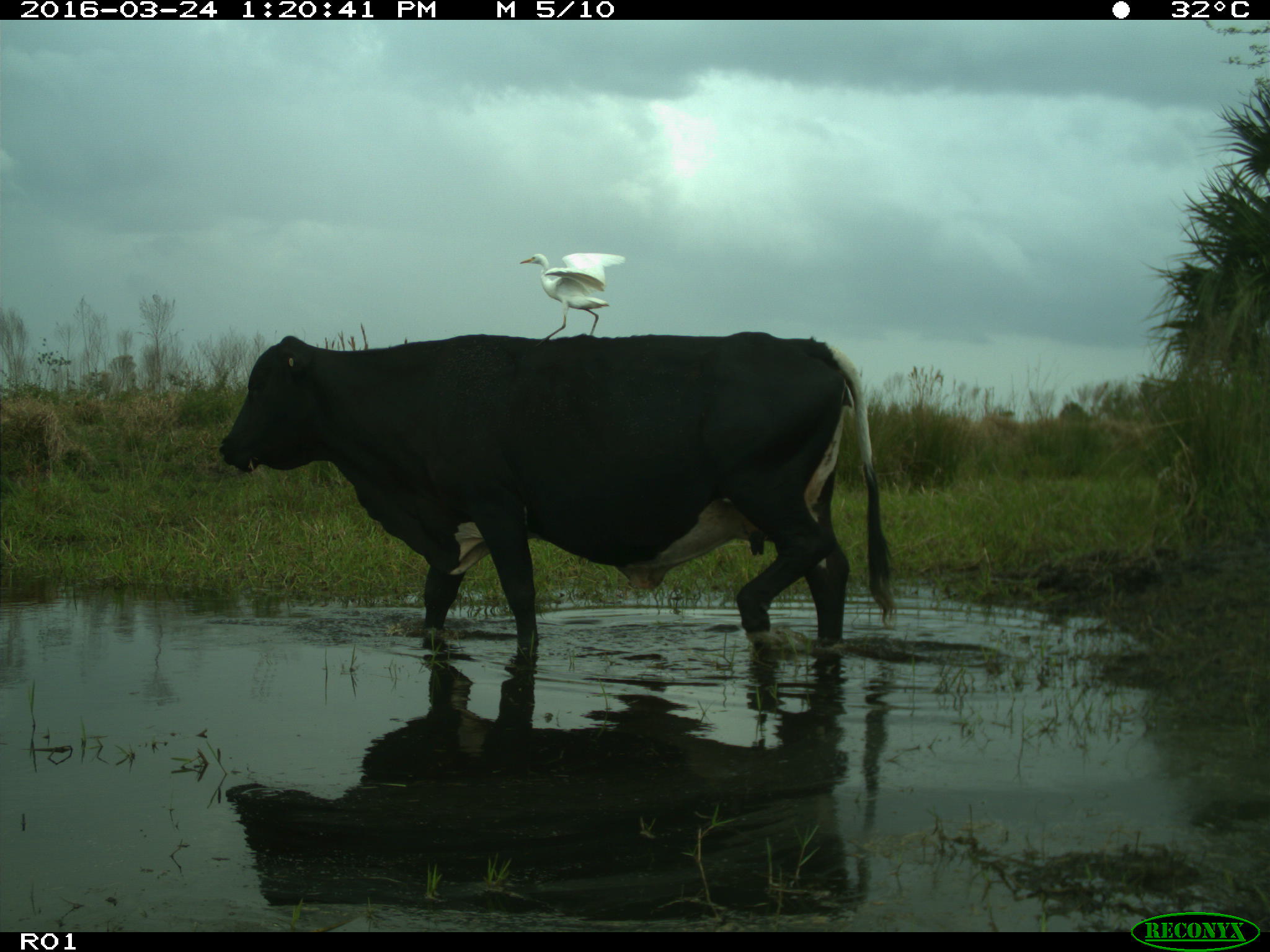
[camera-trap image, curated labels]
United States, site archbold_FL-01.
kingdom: Animalia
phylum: Chordata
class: Mammalia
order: Artiodactyla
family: Bovidae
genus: Bos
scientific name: Bos taurus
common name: domestic cow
Bos taurus (domestic cow).